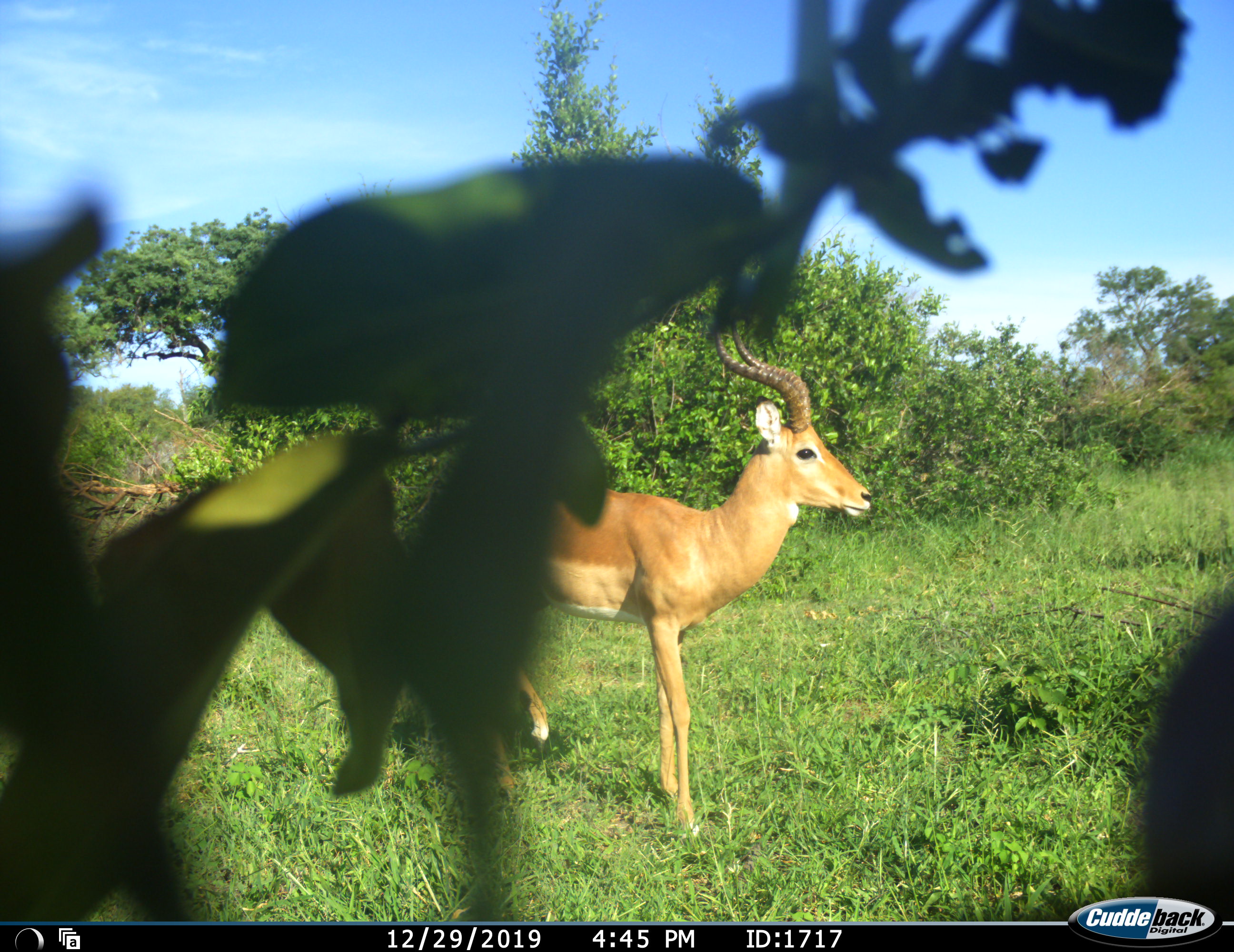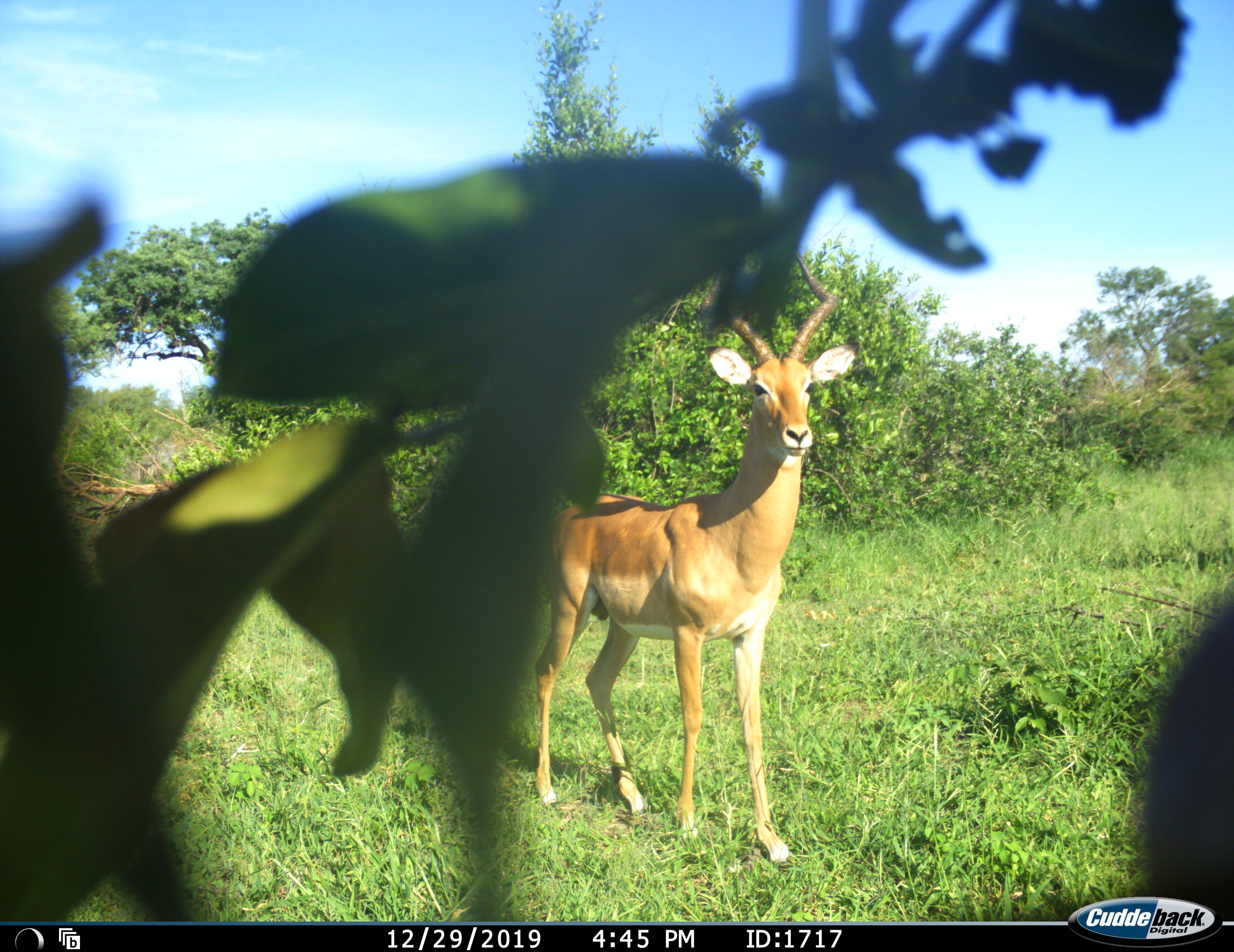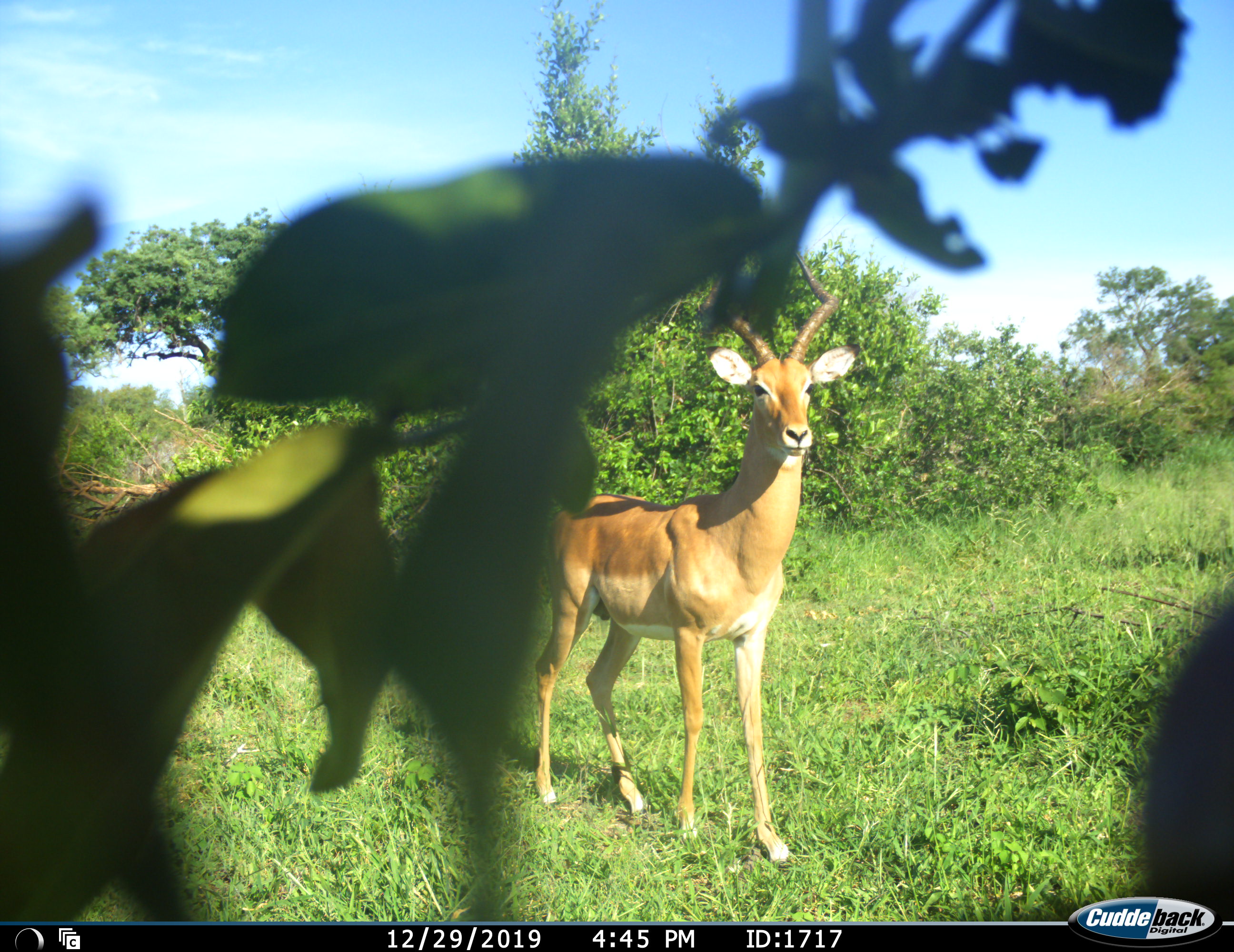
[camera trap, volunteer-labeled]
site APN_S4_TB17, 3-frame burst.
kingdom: Animalia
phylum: Chordata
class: Mammalia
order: Artiodactyla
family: Bovidae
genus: Aepyceros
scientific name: Aepyceros melampus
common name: impala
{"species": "impala (Aepyceros melampus)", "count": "1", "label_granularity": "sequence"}